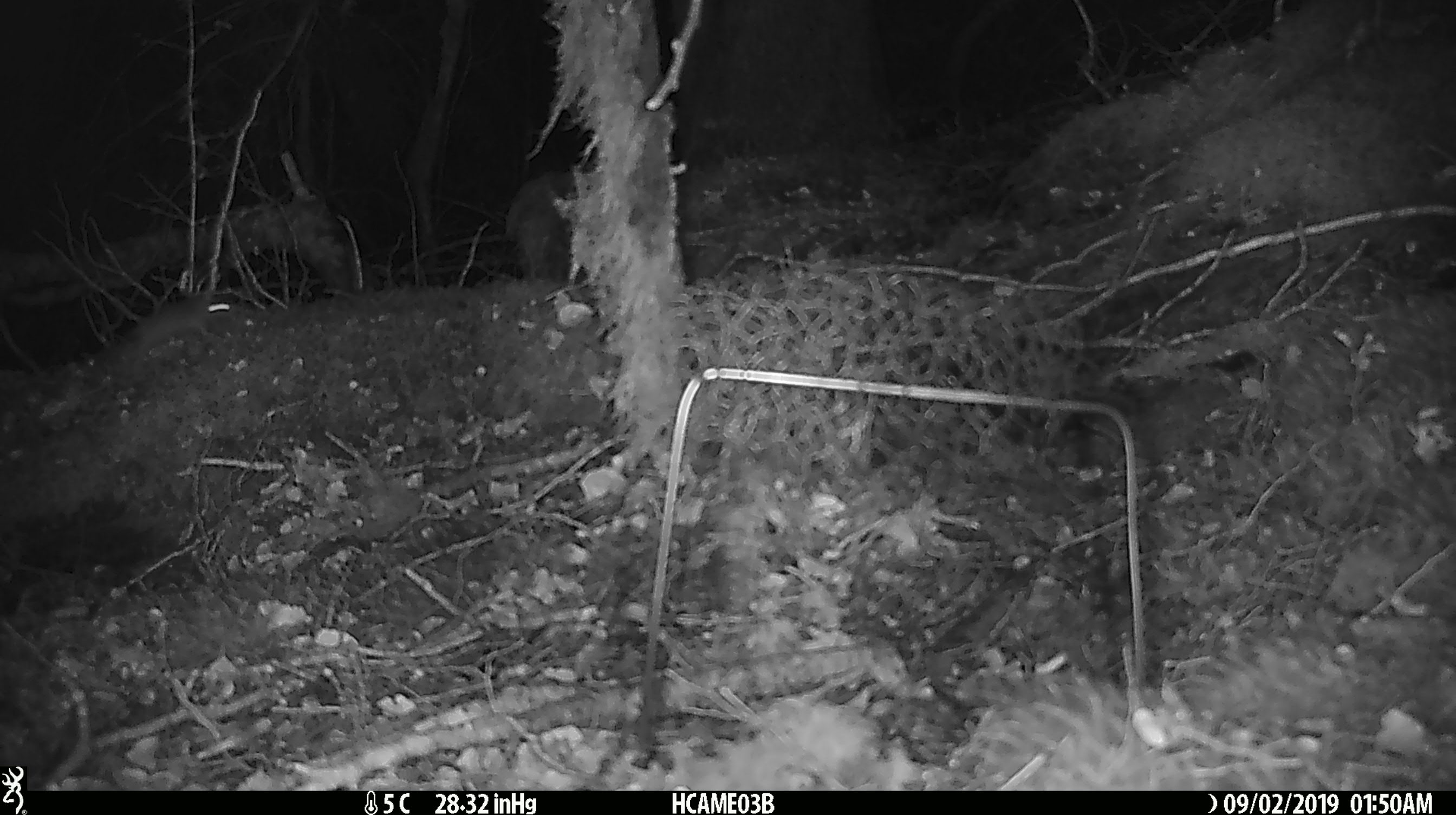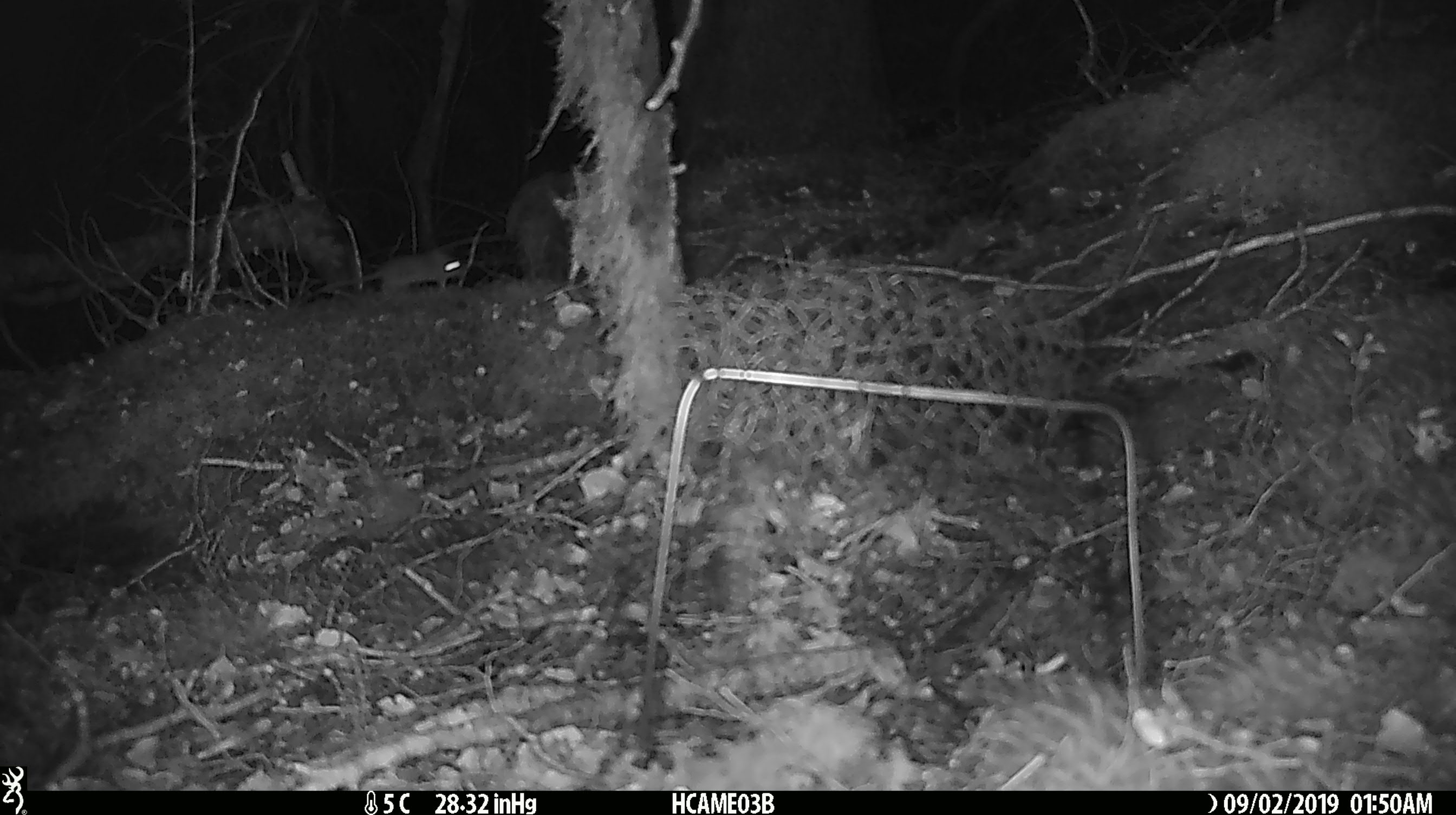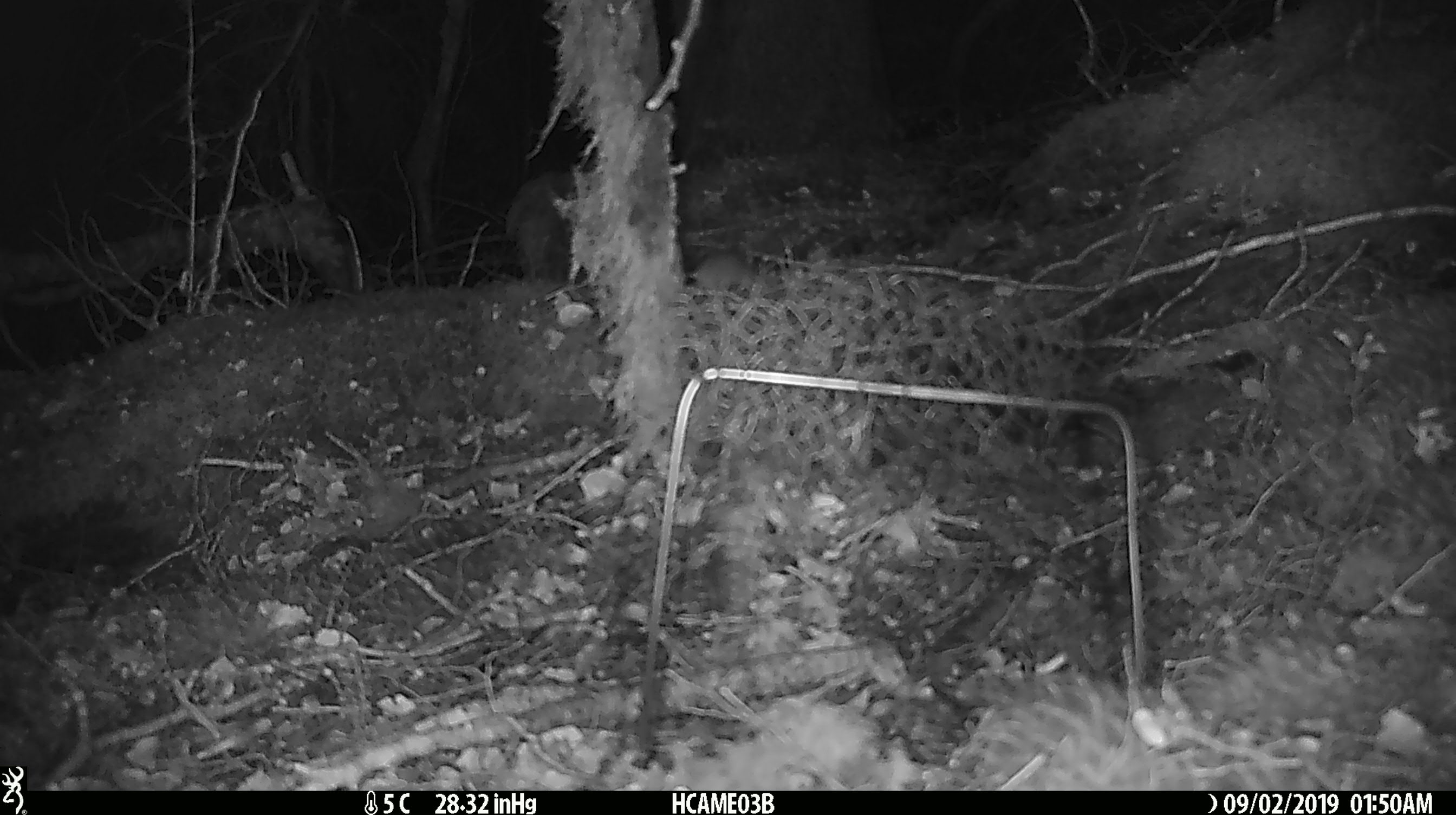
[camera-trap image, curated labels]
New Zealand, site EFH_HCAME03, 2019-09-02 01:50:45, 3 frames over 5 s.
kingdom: Animalia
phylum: Chordata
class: Mammalia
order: Rodentia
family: Muridae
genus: Mus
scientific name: Mus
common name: mouse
Mouse (Mus).